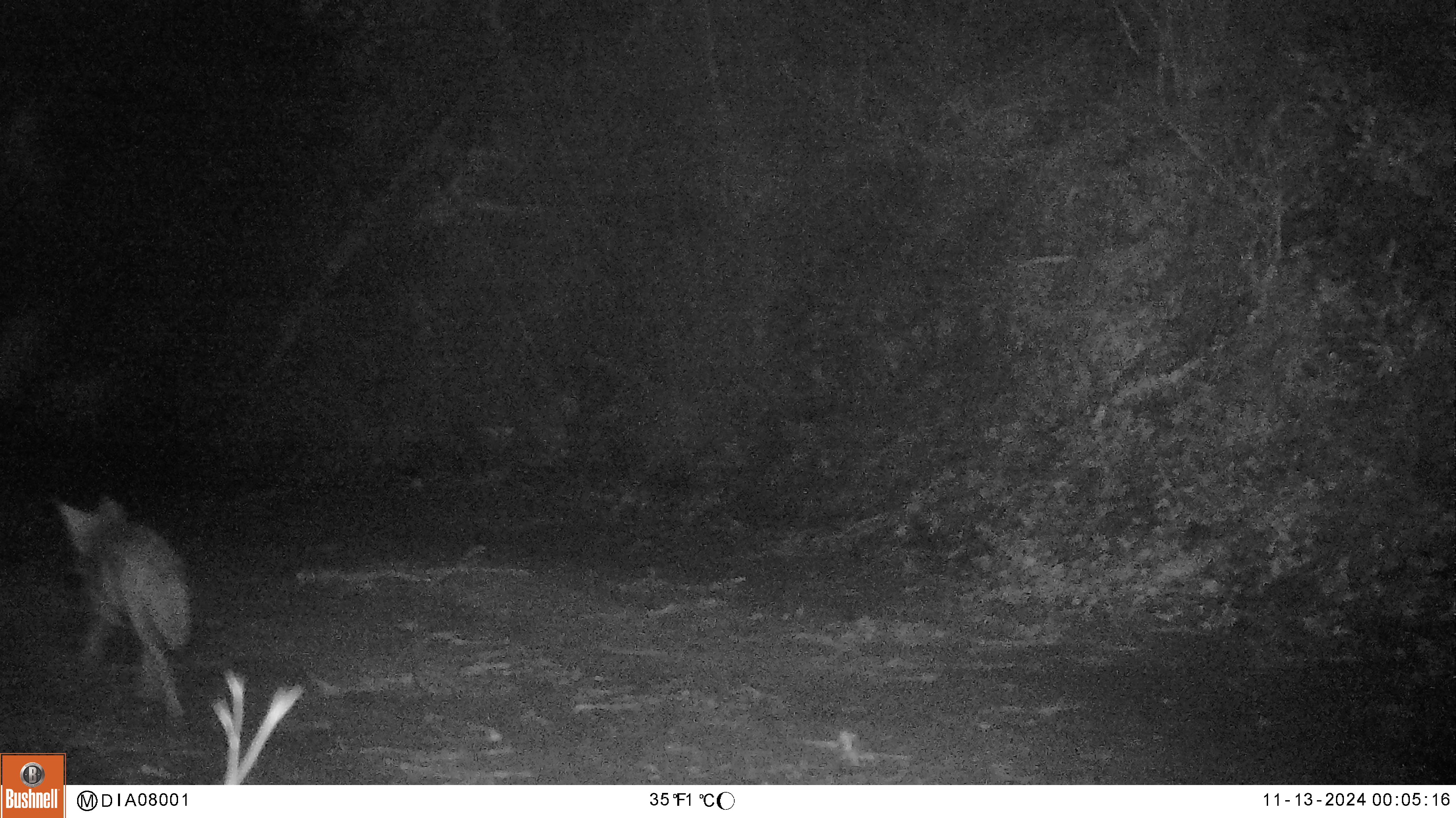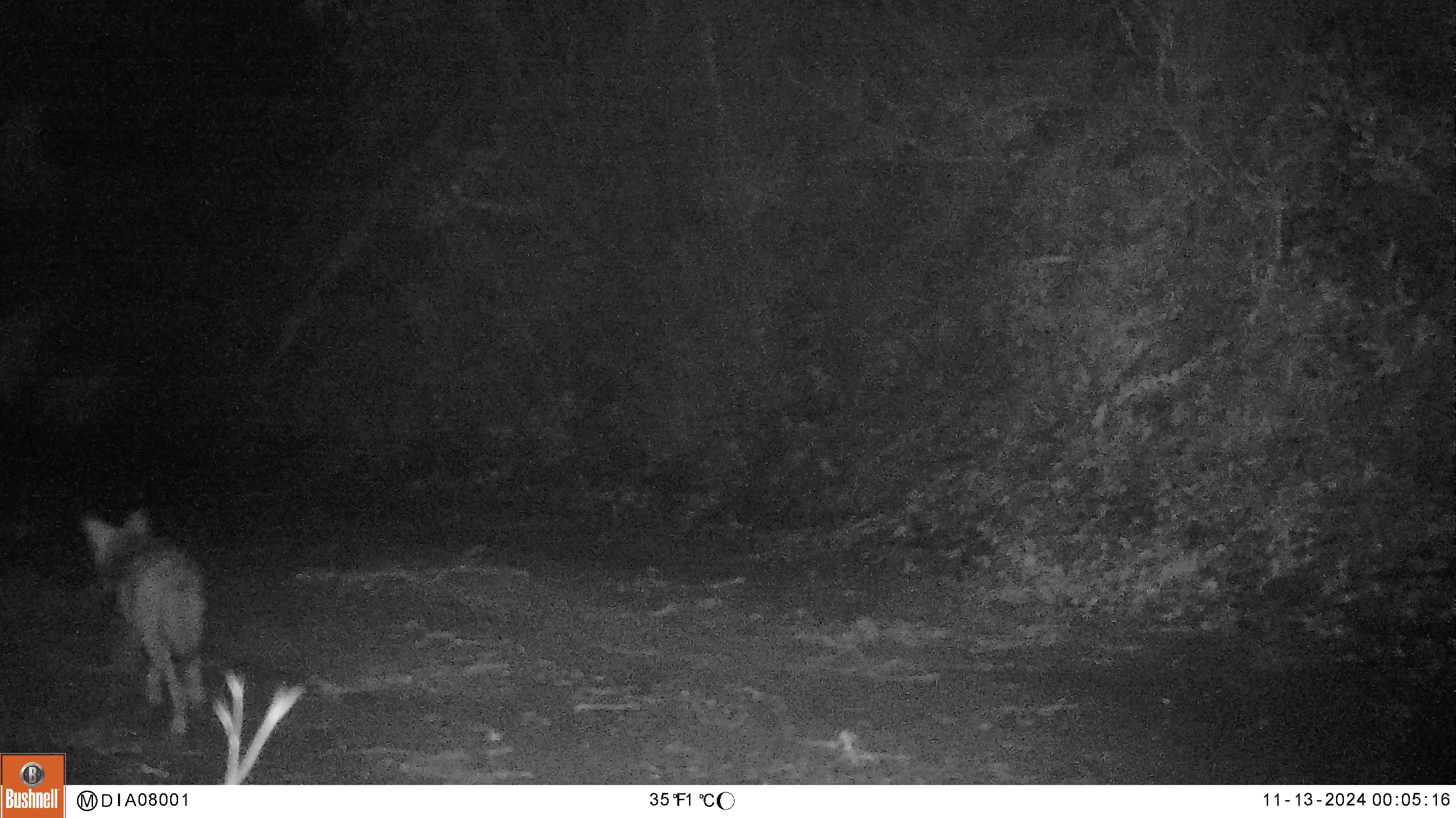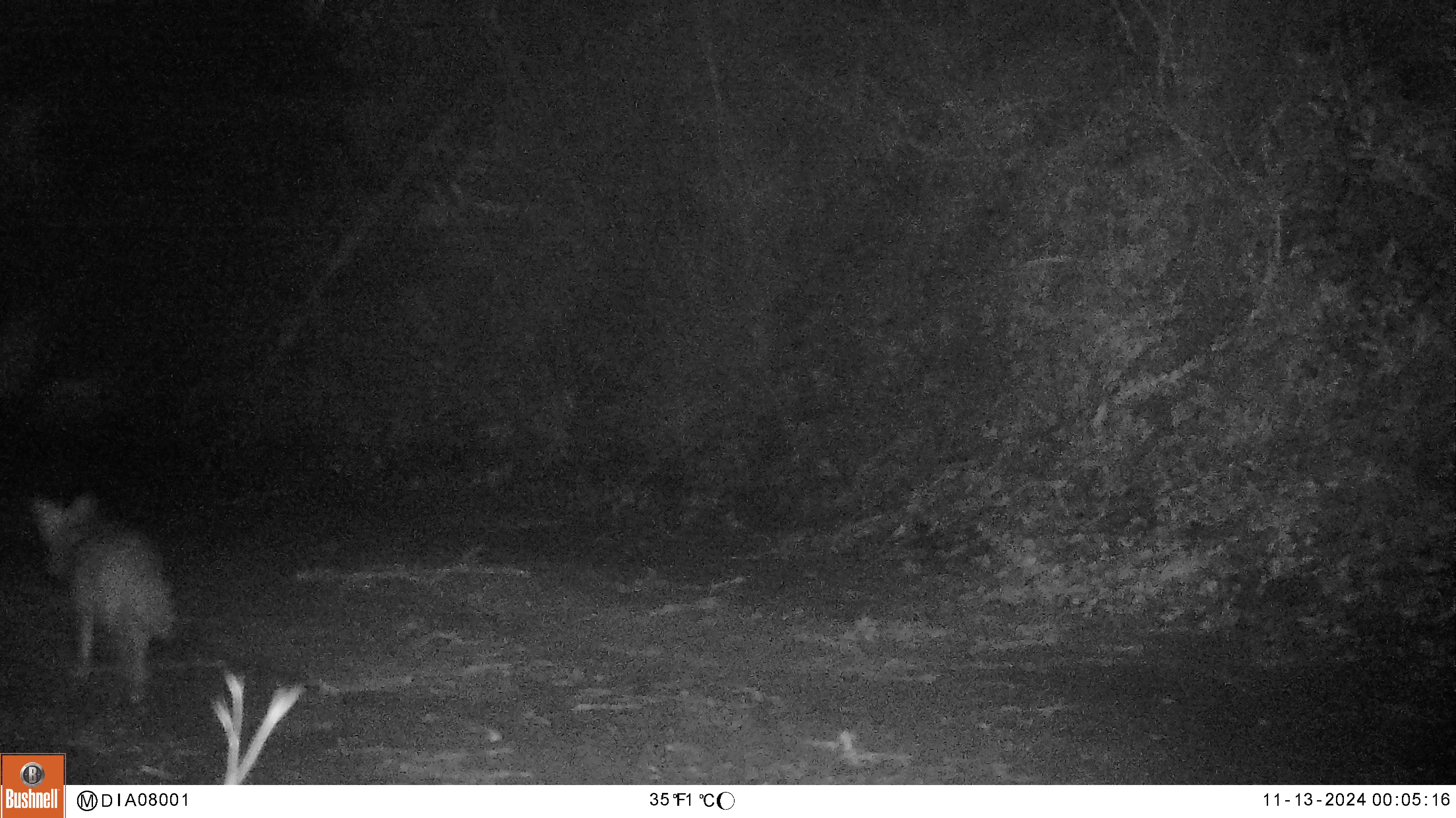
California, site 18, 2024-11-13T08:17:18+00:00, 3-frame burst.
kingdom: Animalia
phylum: Chordata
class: Mammalia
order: Carnivora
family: Canidae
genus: Canis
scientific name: Canis latrans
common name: coyote